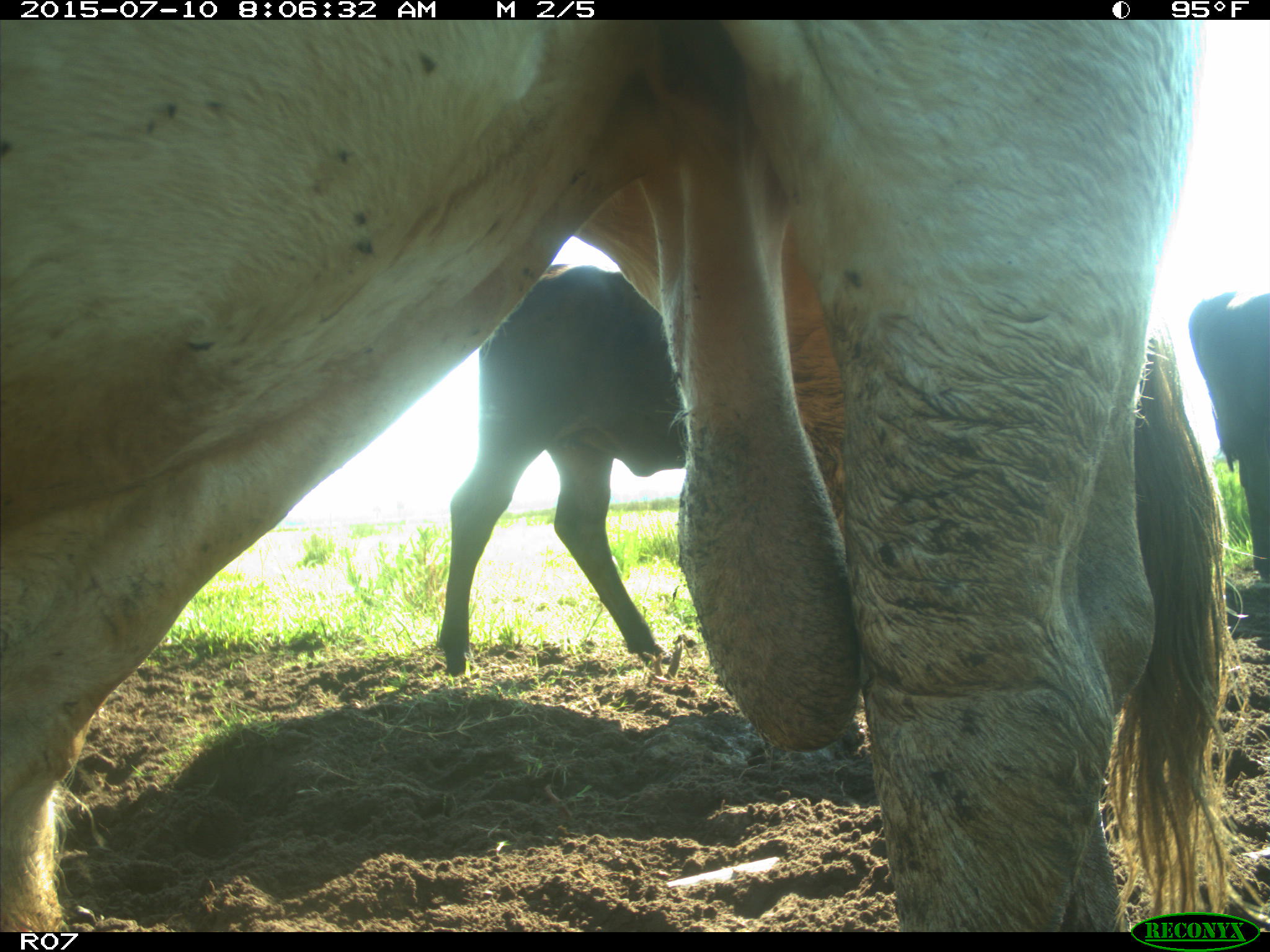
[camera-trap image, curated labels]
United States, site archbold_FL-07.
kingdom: Animalia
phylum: Chordata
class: Mammalia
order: Artiodactyla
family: Bovidae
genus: Bos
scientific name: Bos taurus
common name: domestic cow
Bos taurus (domestic cow).